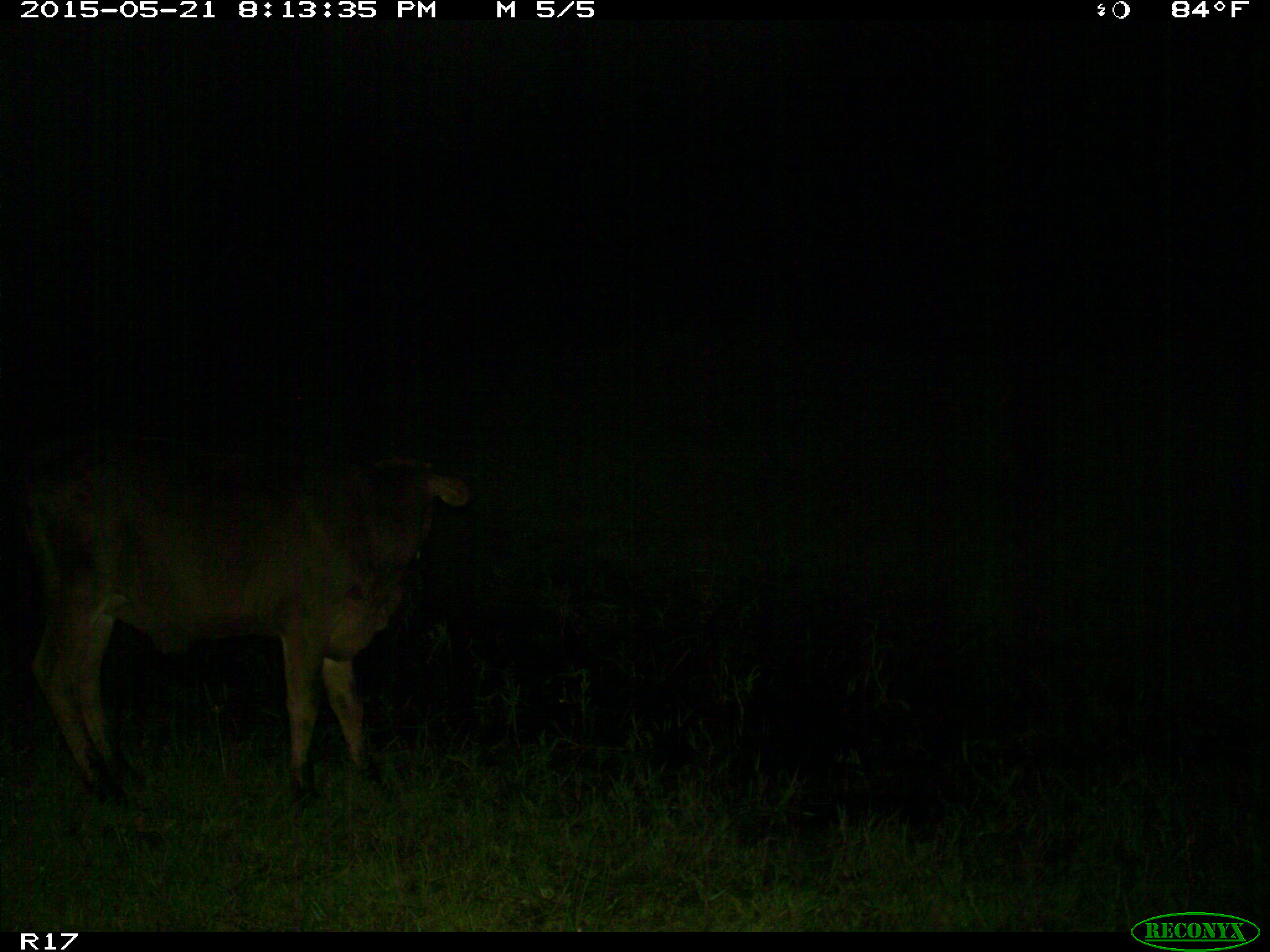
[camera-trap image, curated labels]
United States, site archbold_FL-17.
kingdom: Animalia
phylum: Chordata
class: Mammalia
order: Artiodactyla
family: Bovidae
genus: Bos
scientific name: Bos taurus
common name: domestic cow